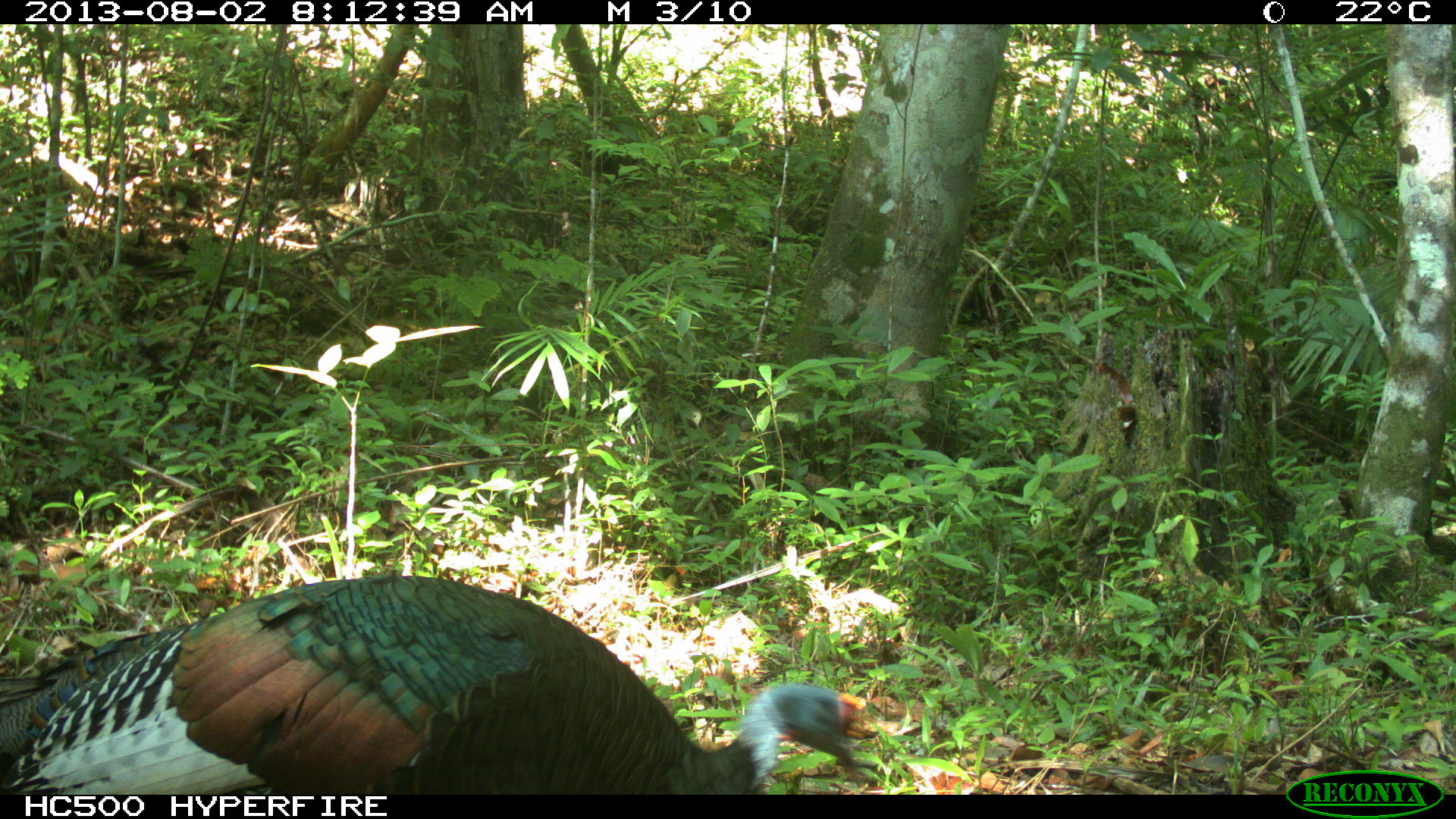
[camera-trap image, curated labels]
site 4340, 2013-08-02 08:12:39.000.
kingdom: Animalia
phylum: Chordata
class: Aves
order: Galliformes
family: Phasianidae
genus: Meleagris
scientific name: Meleagris ocellata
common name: ocellated turkey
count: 1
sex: male